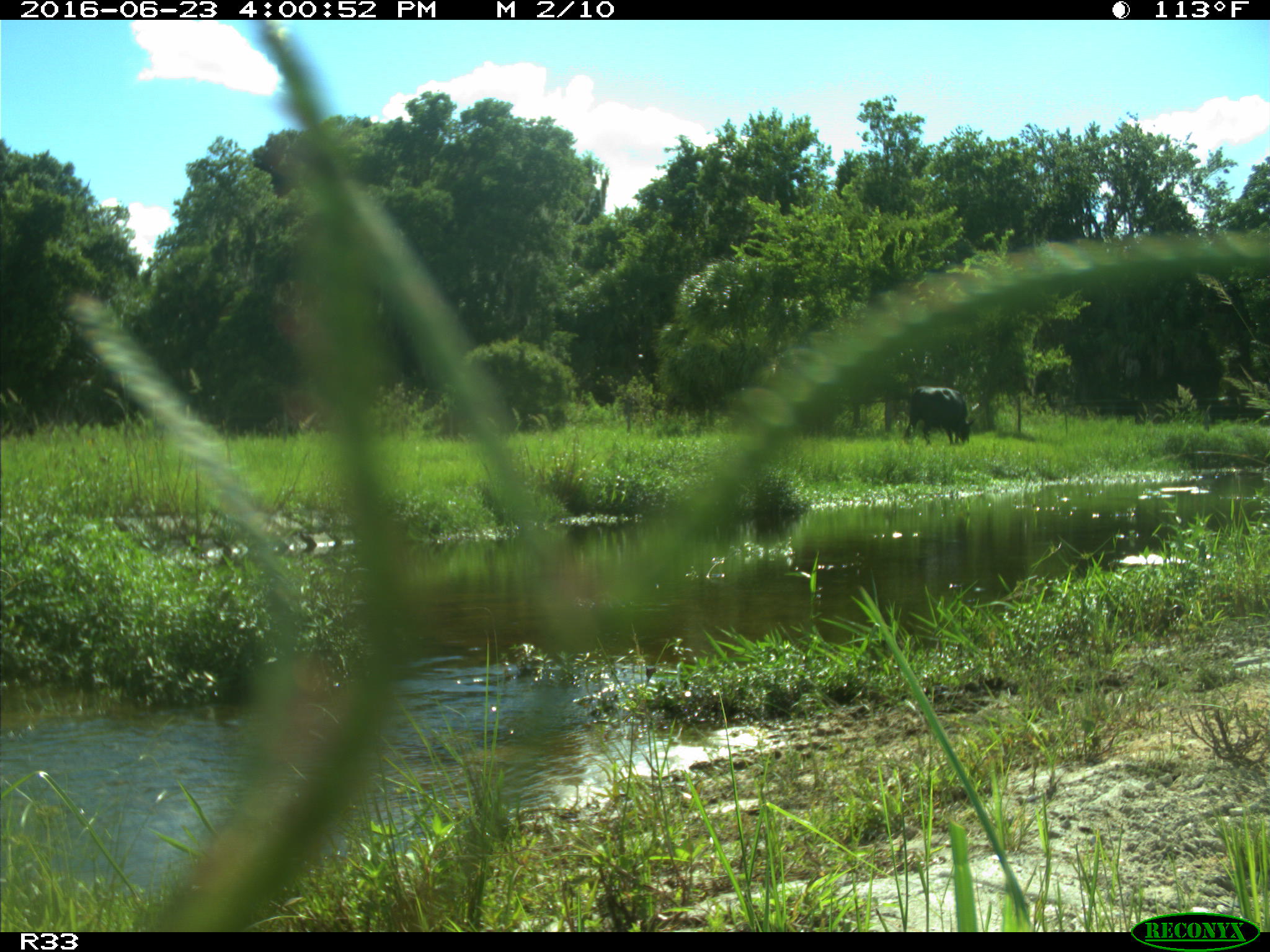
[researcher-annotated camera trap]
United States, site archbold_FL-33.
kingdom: Animalia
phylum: Chordata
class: Mammalia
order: Artiodactyla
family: Bovidae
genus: Bos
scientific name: Bos taurus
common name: domestic cow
Bos taurus (domestic cow).